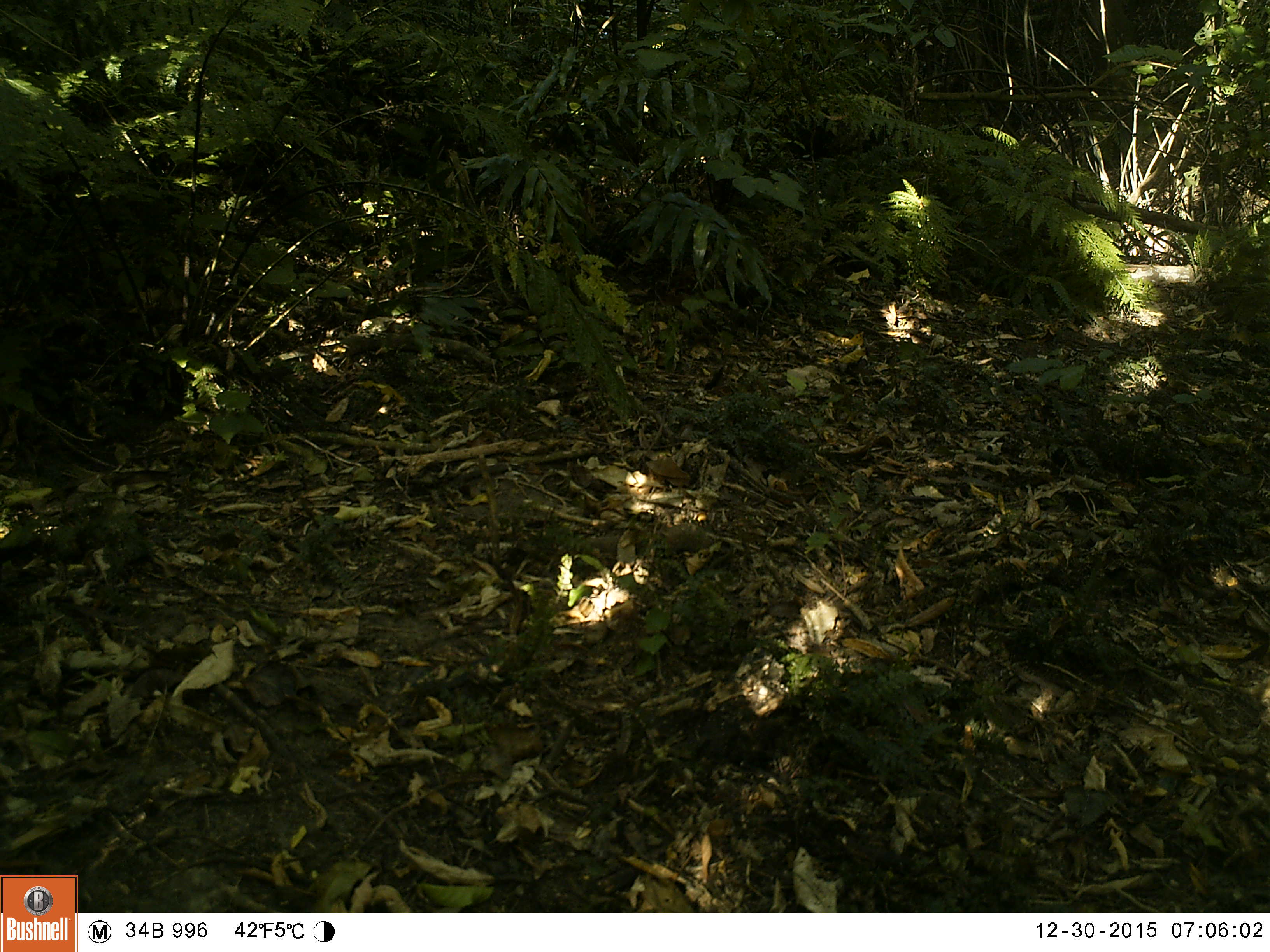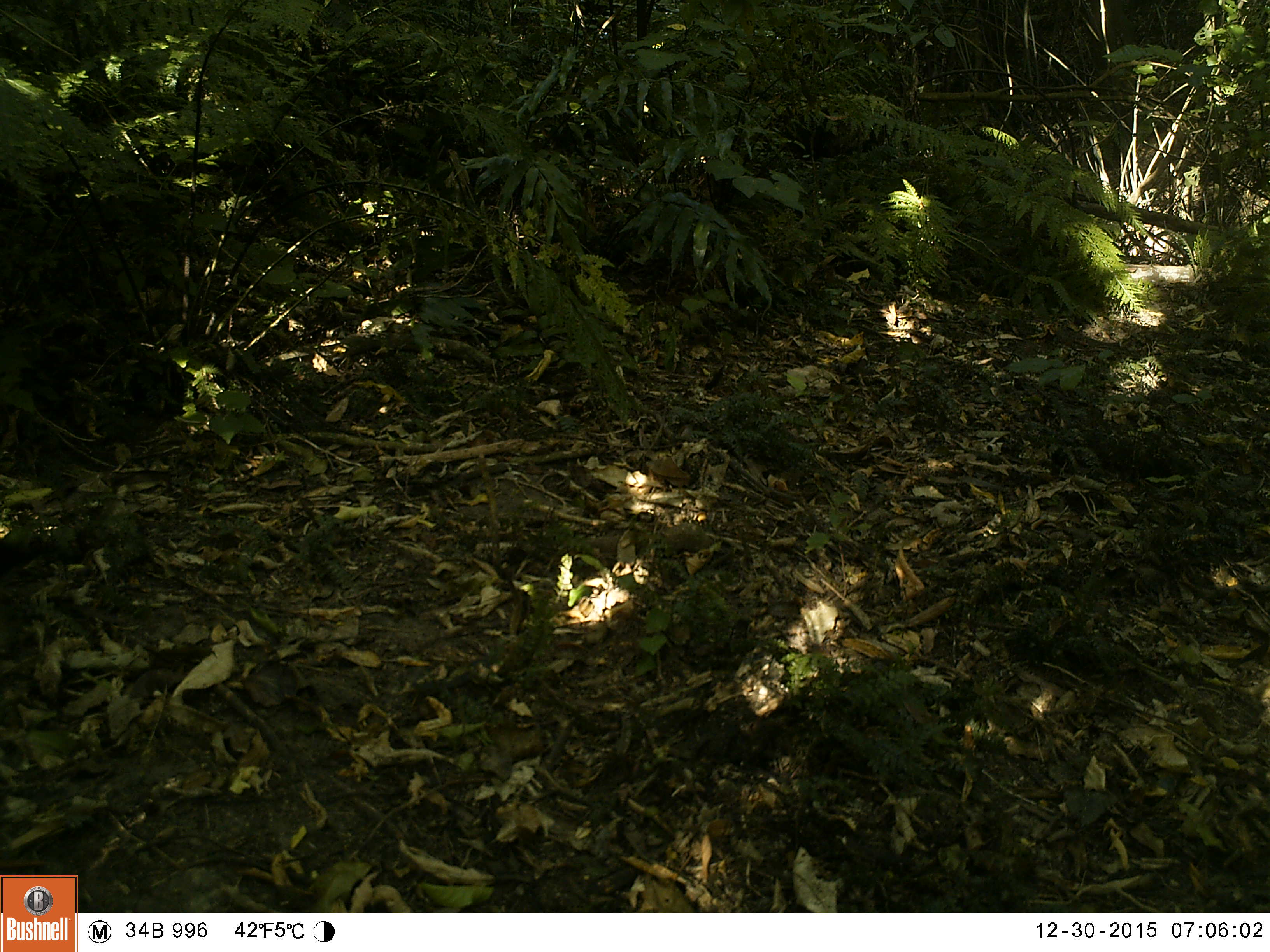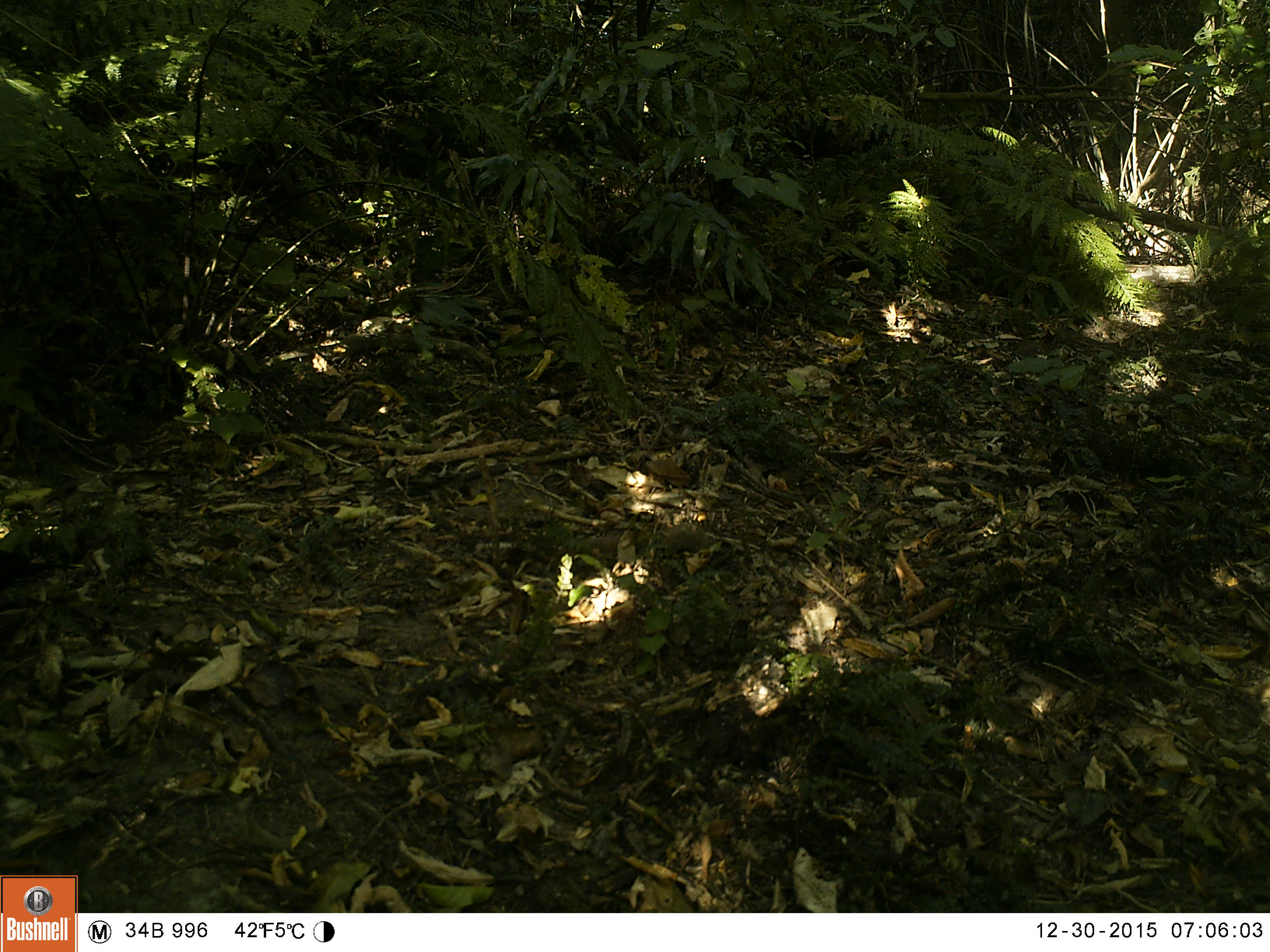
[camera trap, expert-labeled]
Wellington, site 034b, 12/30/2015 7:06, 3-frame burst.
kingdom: Animalia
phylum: Chordata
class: Aves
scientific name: Aves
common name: bird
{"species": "bird (Aves)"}